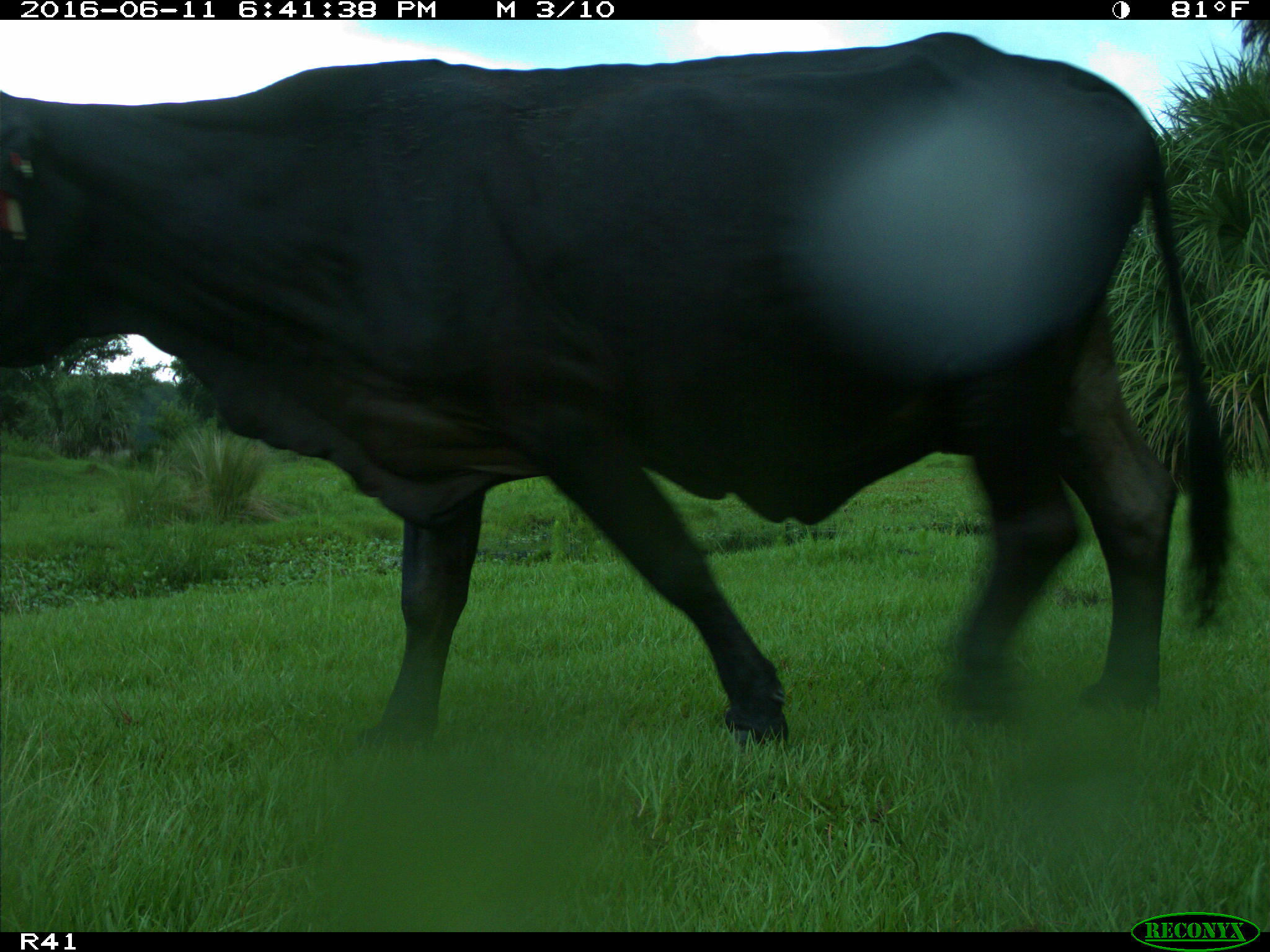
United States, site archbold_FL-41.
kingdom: Animalia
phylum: Chordata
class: Mammalia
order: Artiodactyla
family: Bovidae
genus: Bos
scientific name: Bos taurus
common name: domestic cow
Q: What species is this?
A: Bos taurus (domestic cow).